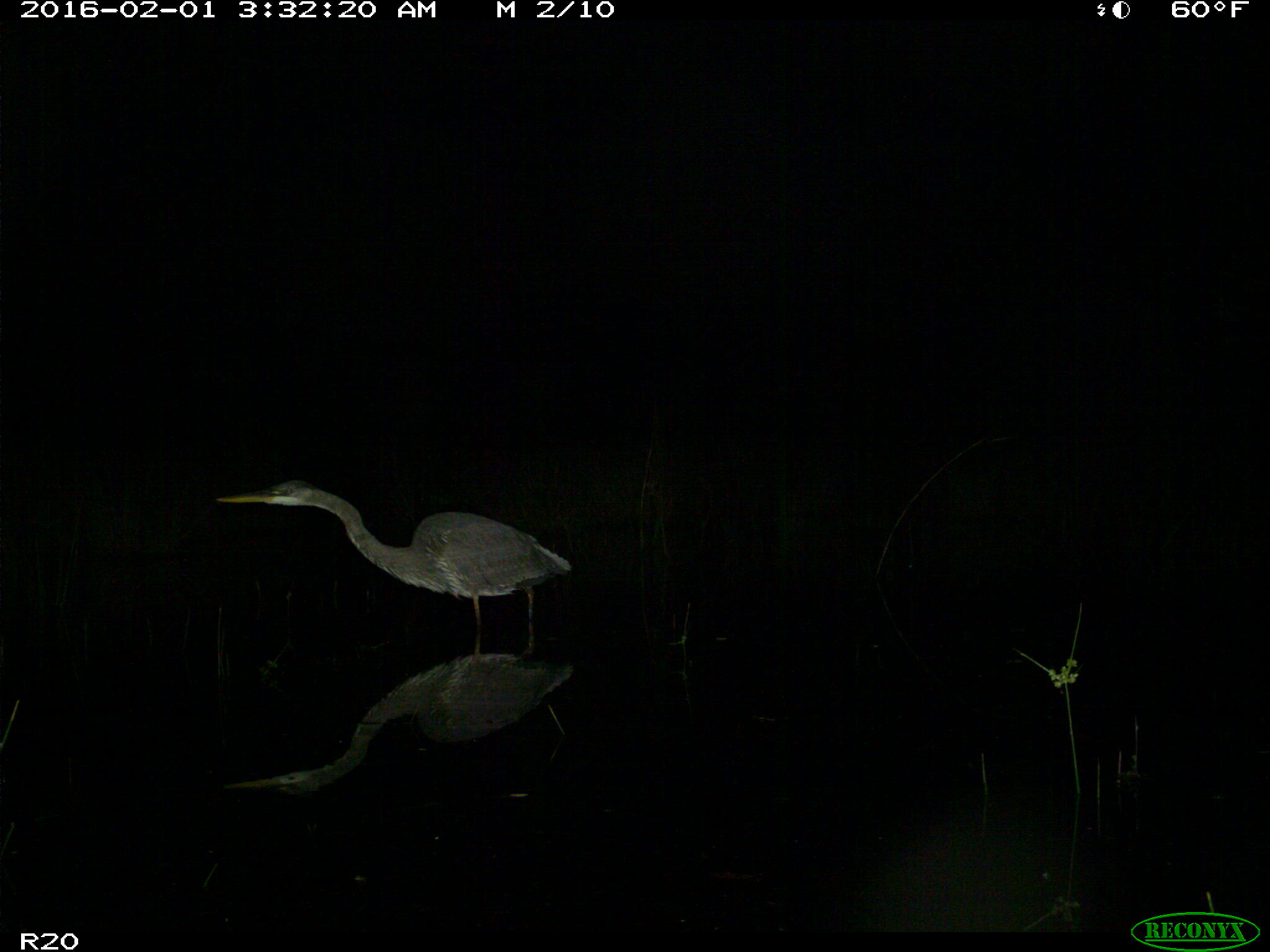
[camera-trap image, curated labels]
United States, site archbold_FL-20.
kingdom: Animalia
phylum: Chordata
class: Aves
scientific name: Aves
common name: birds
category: unidentified bird